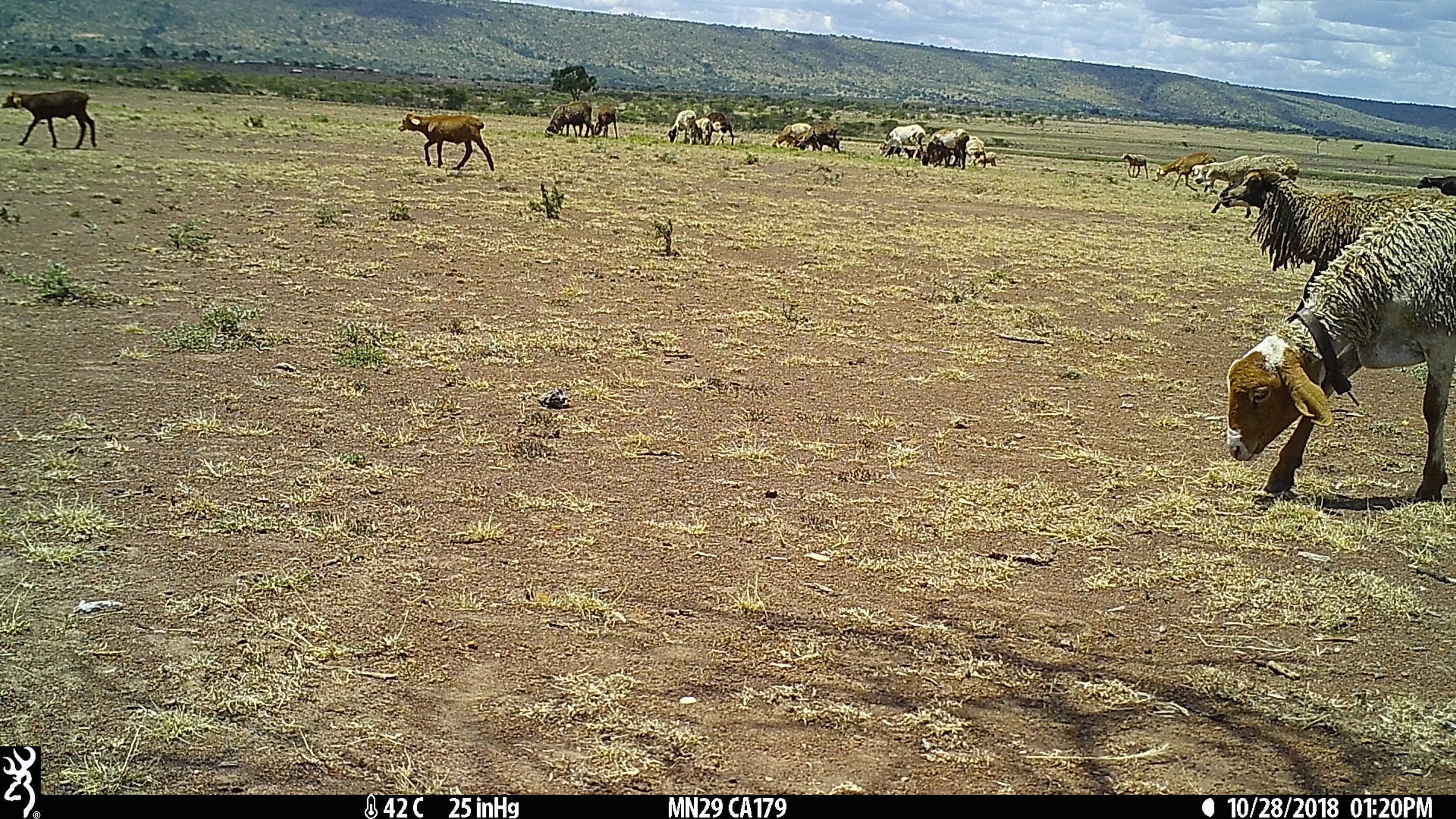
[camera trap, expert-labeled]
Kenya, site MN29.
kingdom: Animalia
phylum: Chordata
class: Mammalia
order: Artiodactyla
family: Bovidae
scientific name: Bovidae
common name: sheep or goat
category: shoat